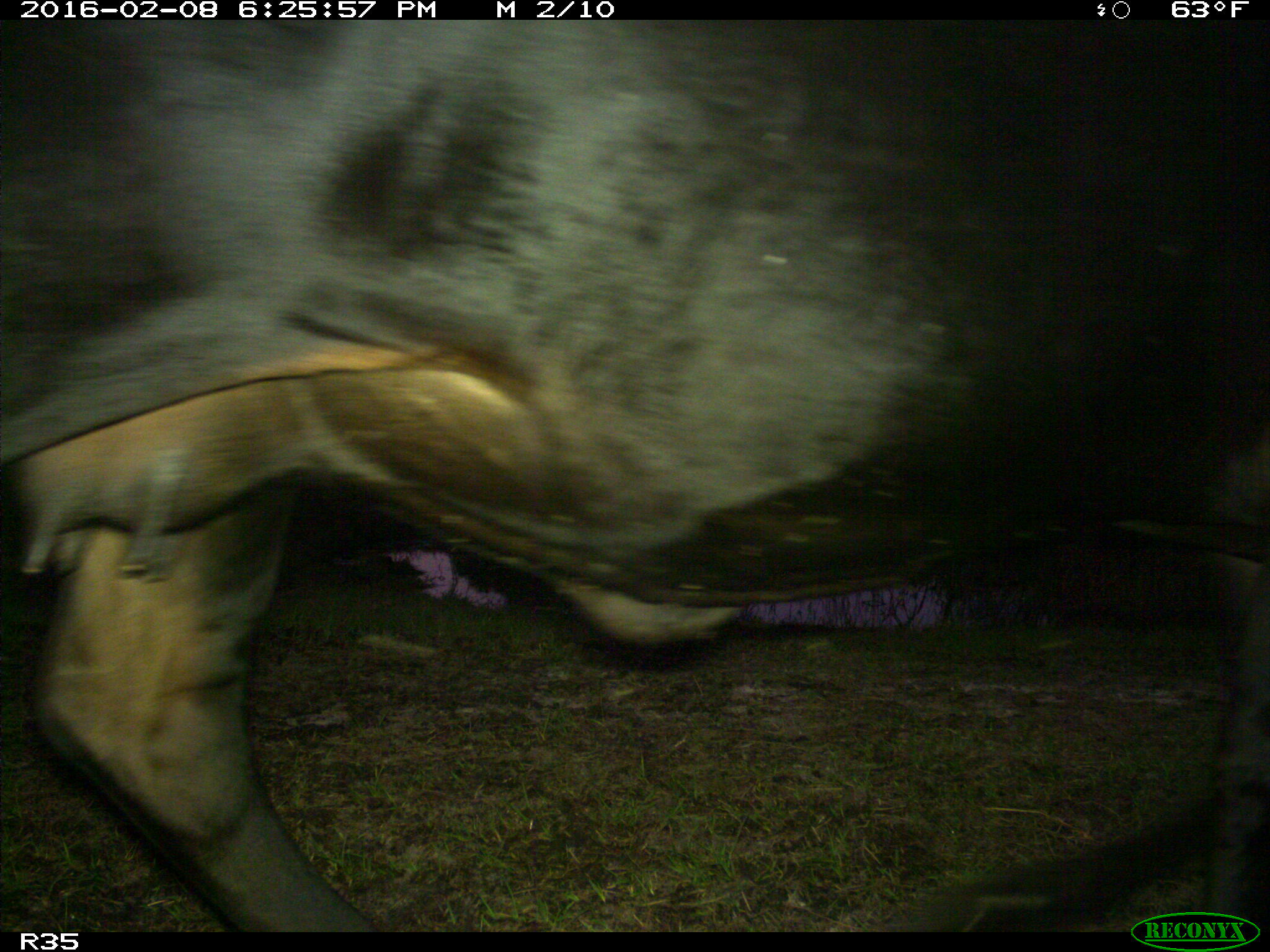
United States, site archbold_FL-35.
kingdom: Animalia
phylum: Chordata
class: Mammalia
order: Artiodactyla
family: Bovidae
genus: Bos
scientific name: Bos taurus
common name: domestic cow